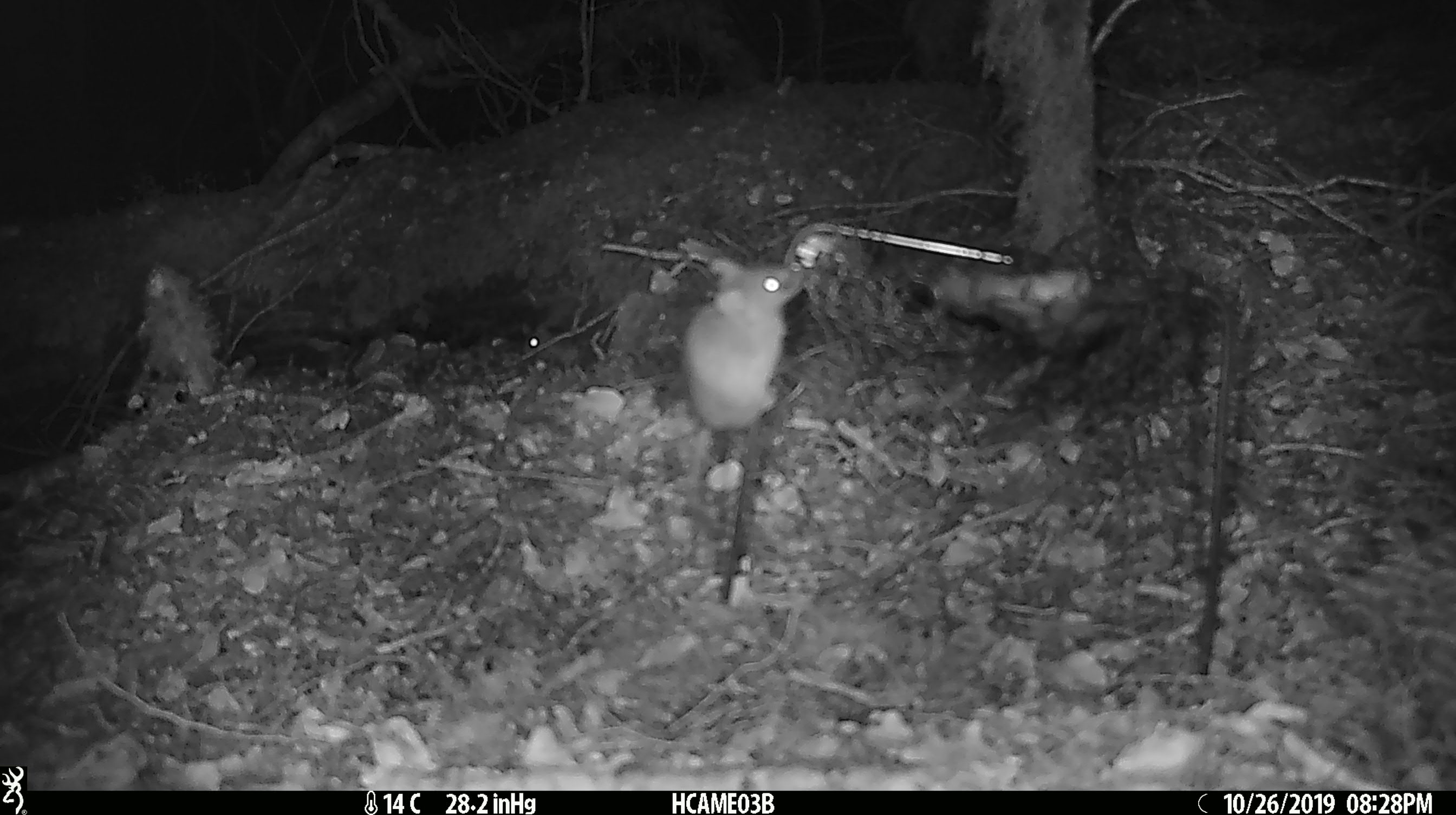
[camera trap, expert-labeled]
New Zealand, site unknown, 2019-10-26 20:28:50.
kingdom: Animalia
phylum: Chordata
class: Mammalia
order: Rodentia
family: Muridae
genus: Mus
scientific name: Mus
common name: mouse